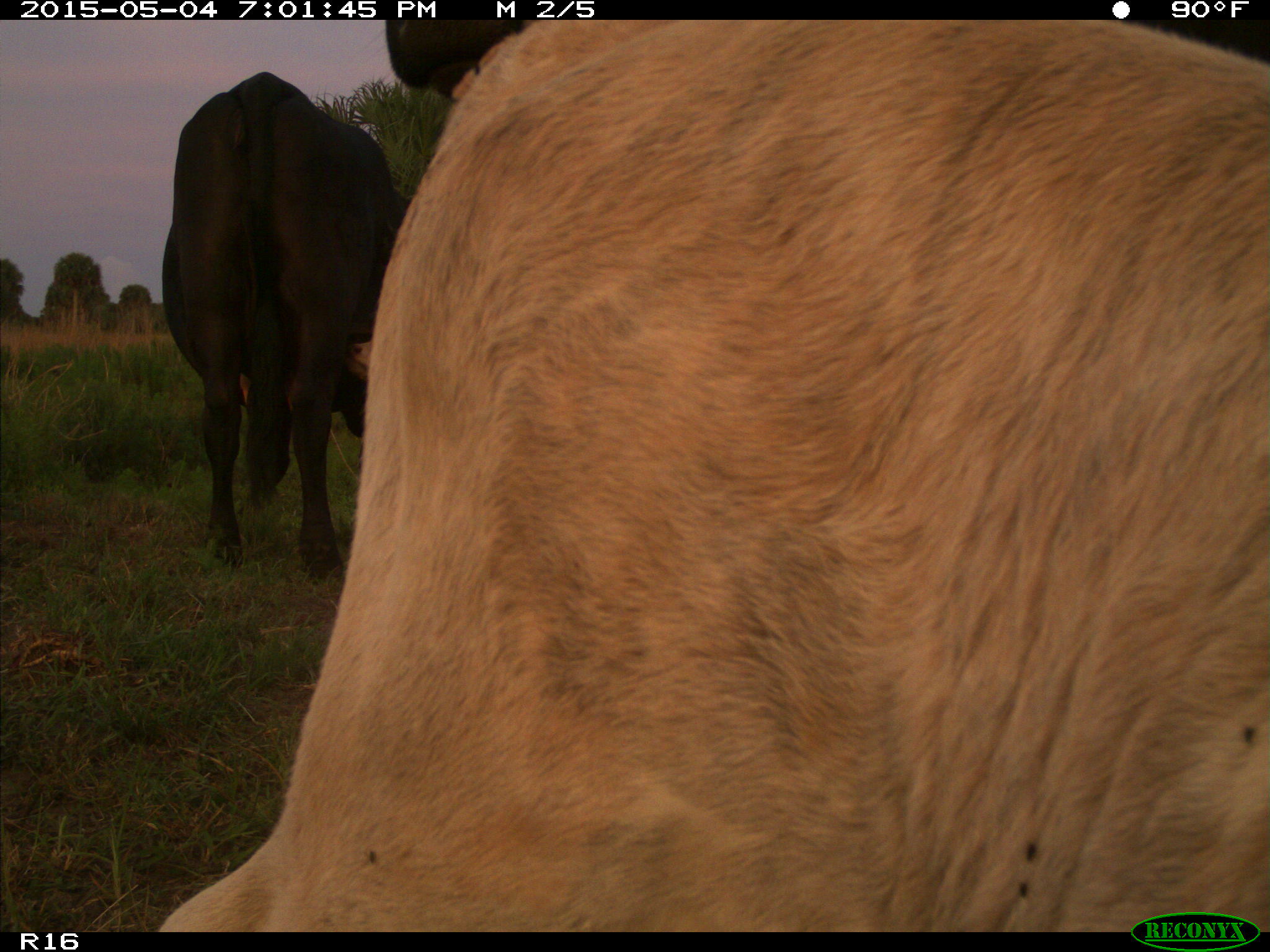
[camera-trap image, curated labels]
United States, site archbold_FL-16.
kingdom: Animalia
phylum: Chordata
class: Mammalia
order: Artiodactyla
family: Bovidae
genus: Bos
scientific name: Bos taurus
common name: domestic cow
Bos taurus (domestic cow).